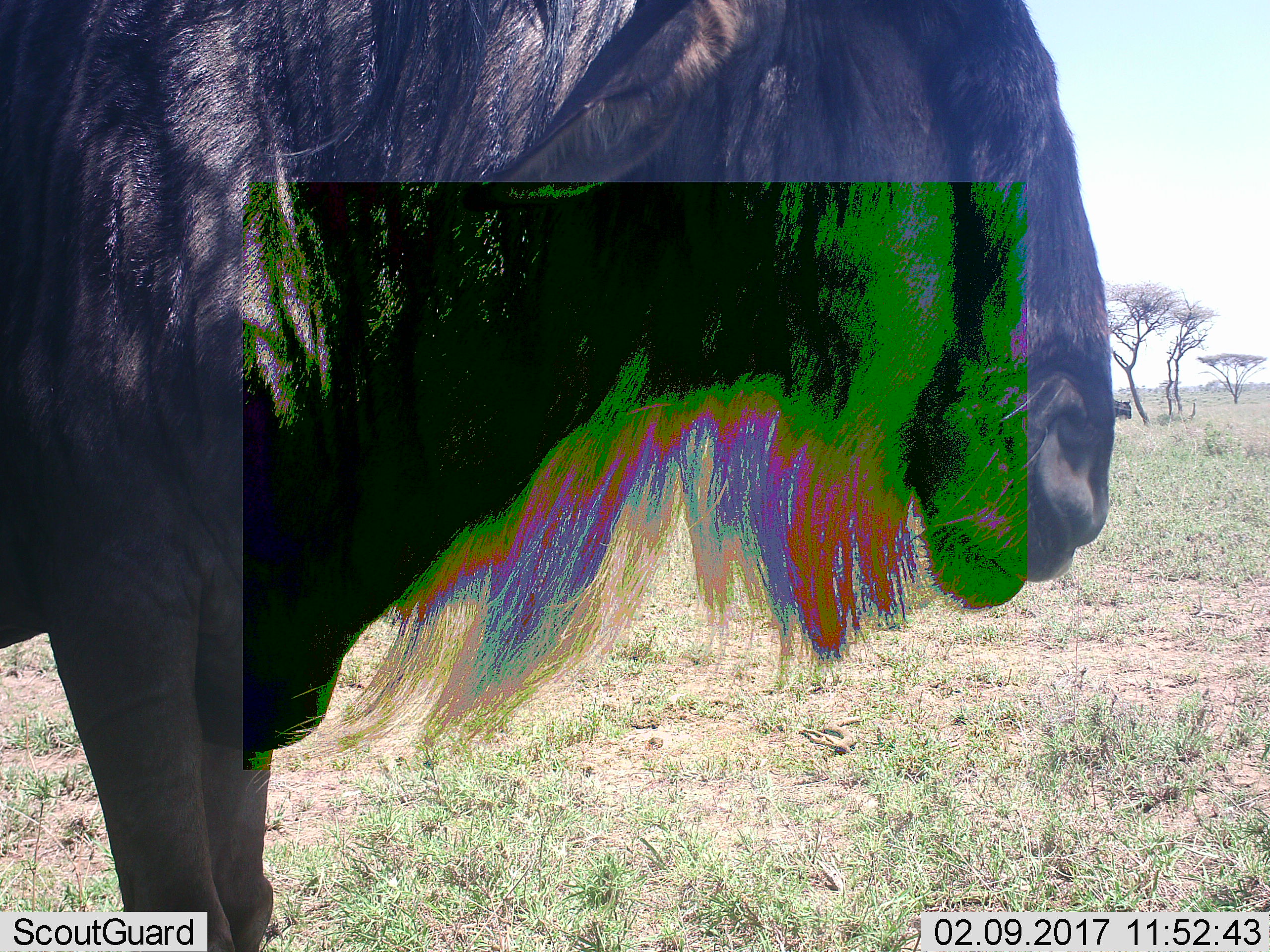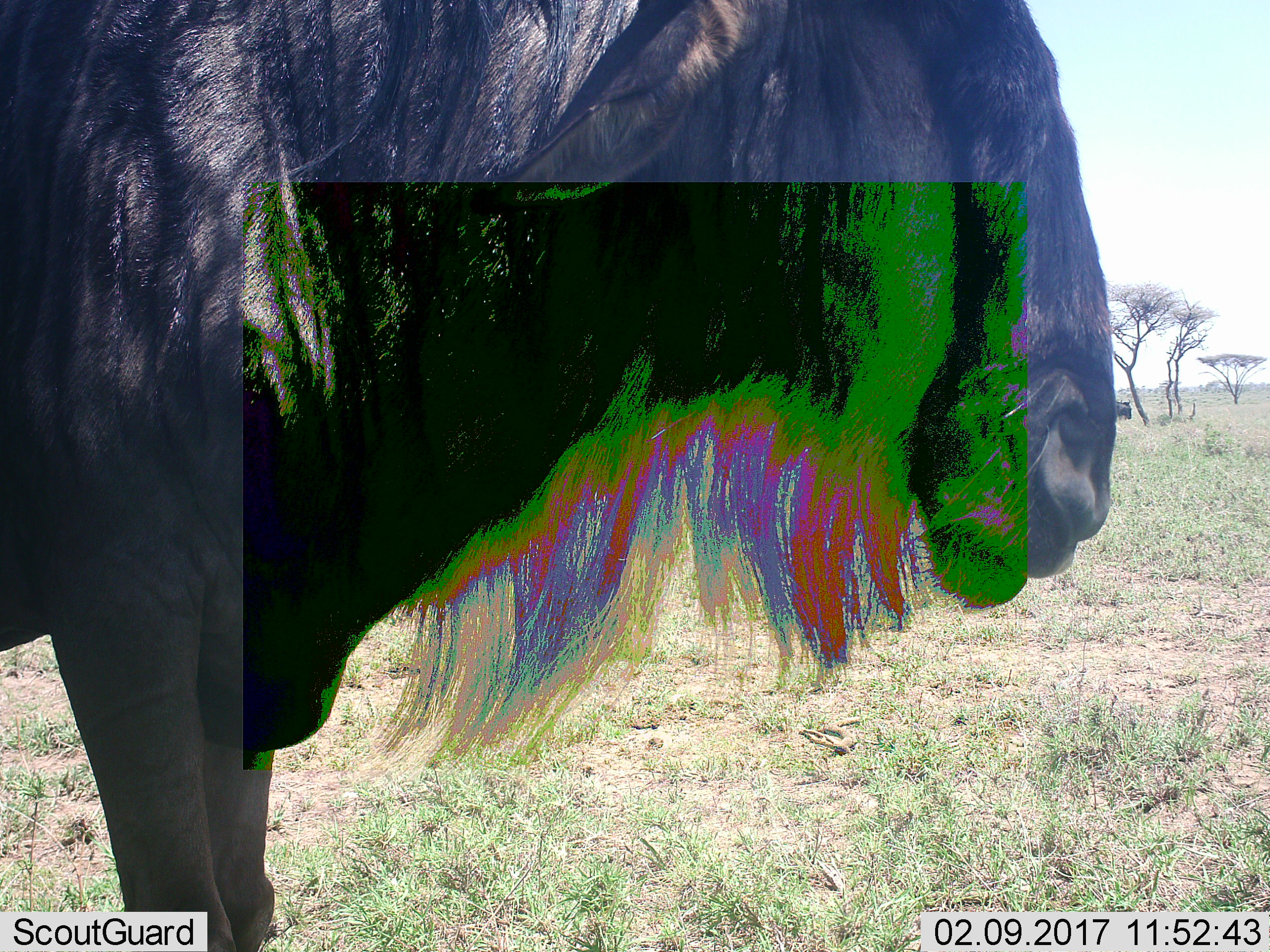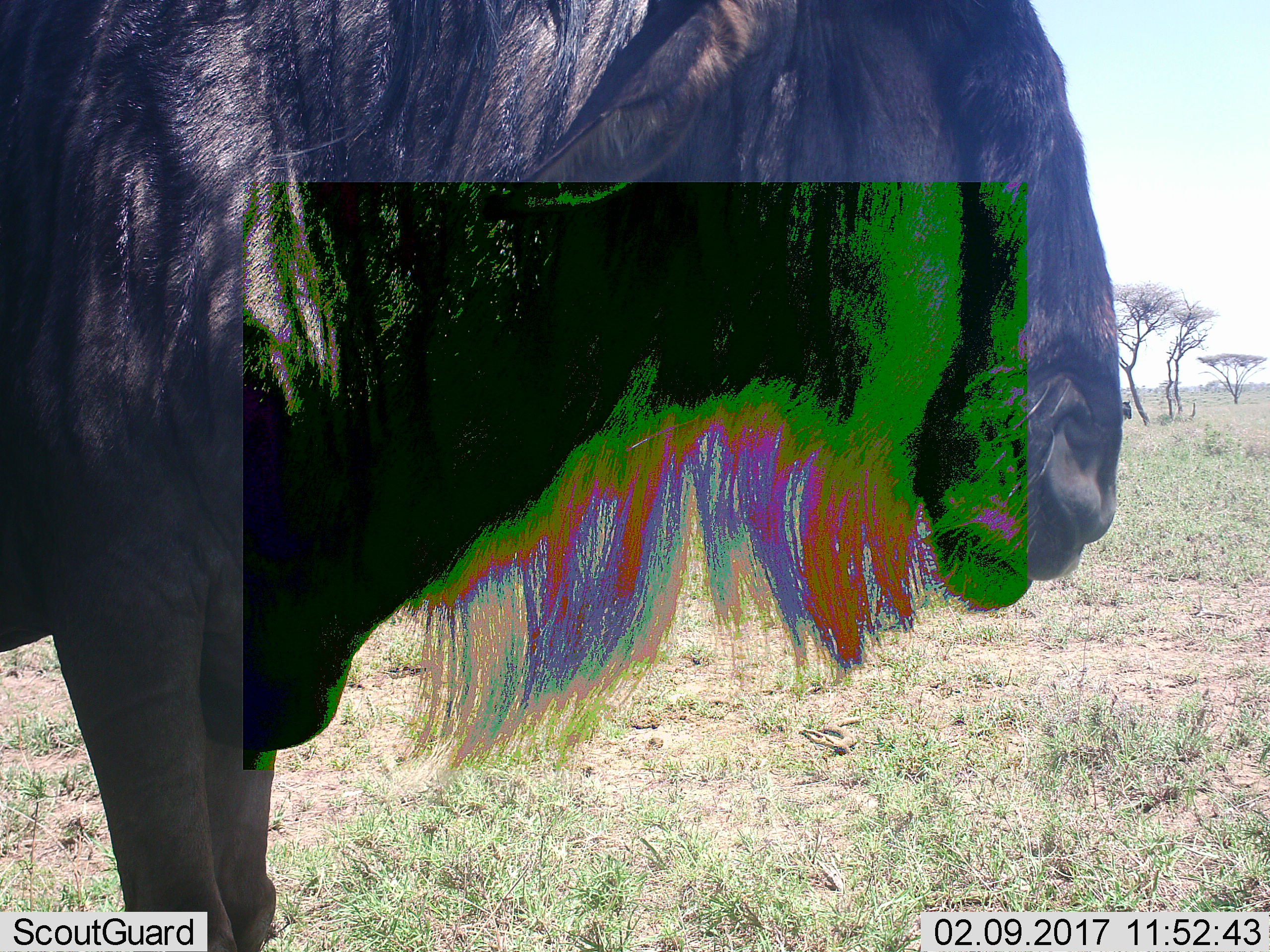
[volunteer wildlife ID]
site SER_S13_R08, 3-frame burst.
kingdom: Animalia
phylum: Chordata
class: Mammalia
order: Artiodactyla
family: Bovidae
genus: Connochaetes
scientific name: Connochaetes taurinus taurinus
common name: blue wildebeest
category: wildebeestblue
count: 1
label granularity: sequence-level